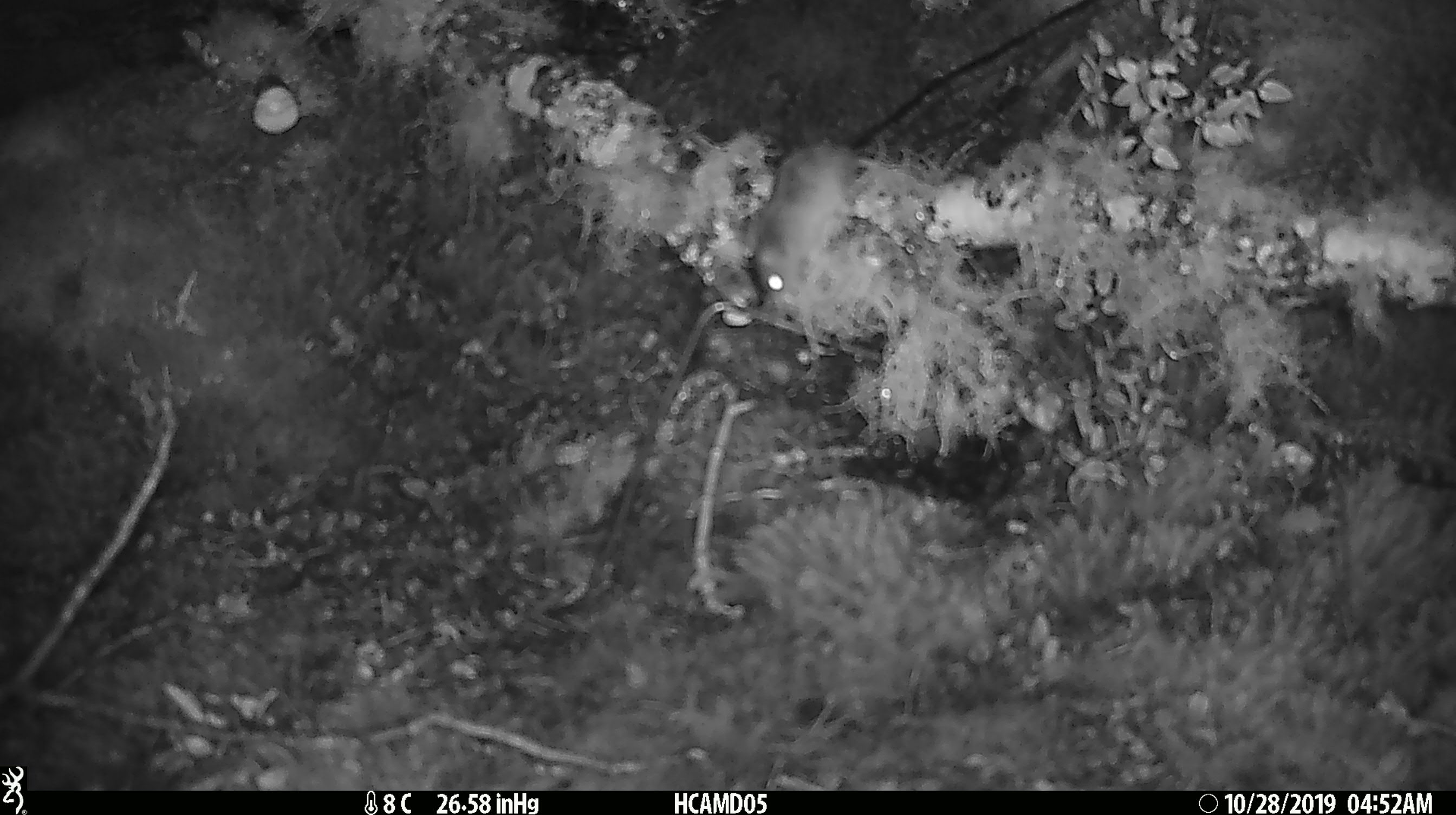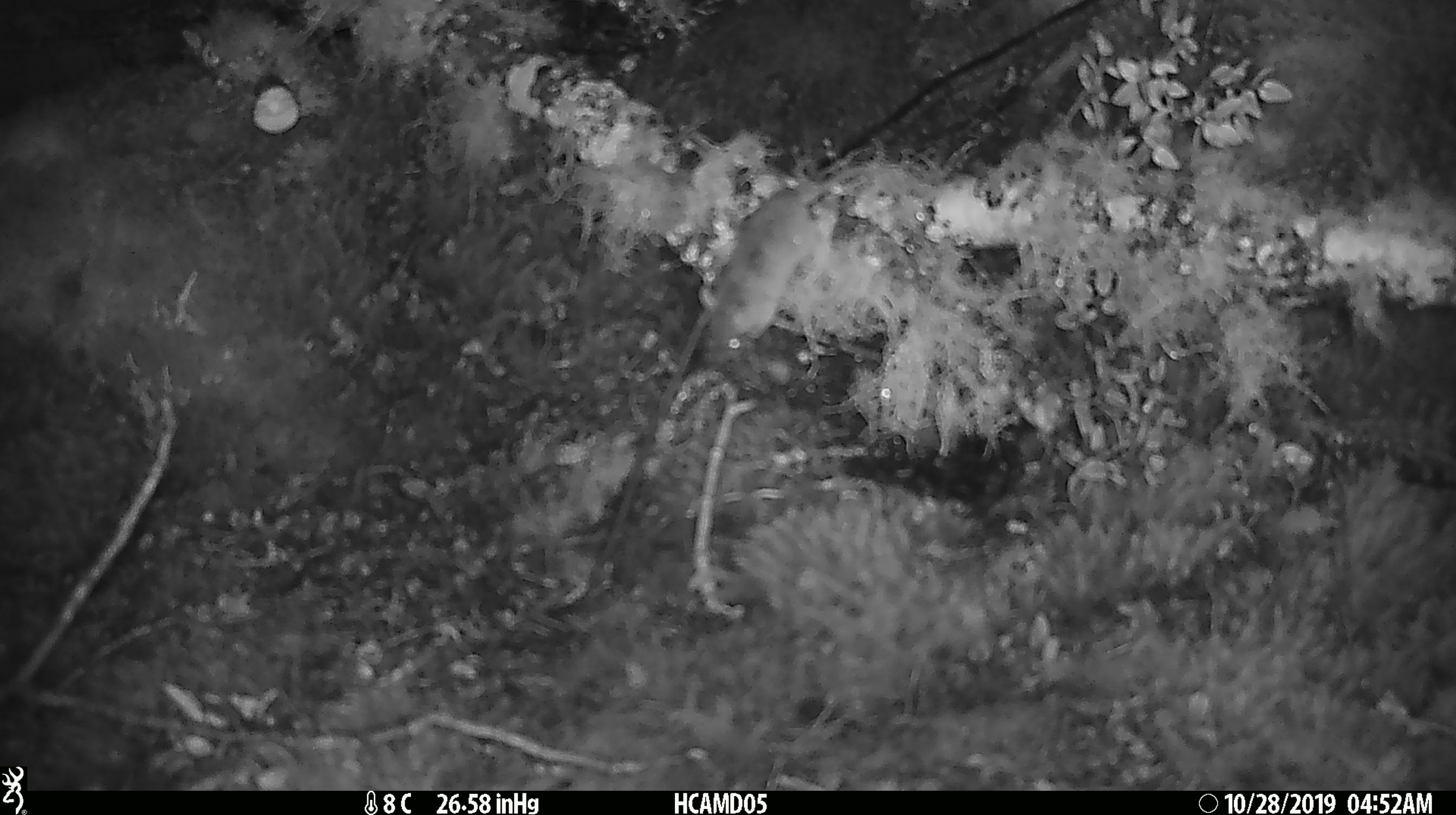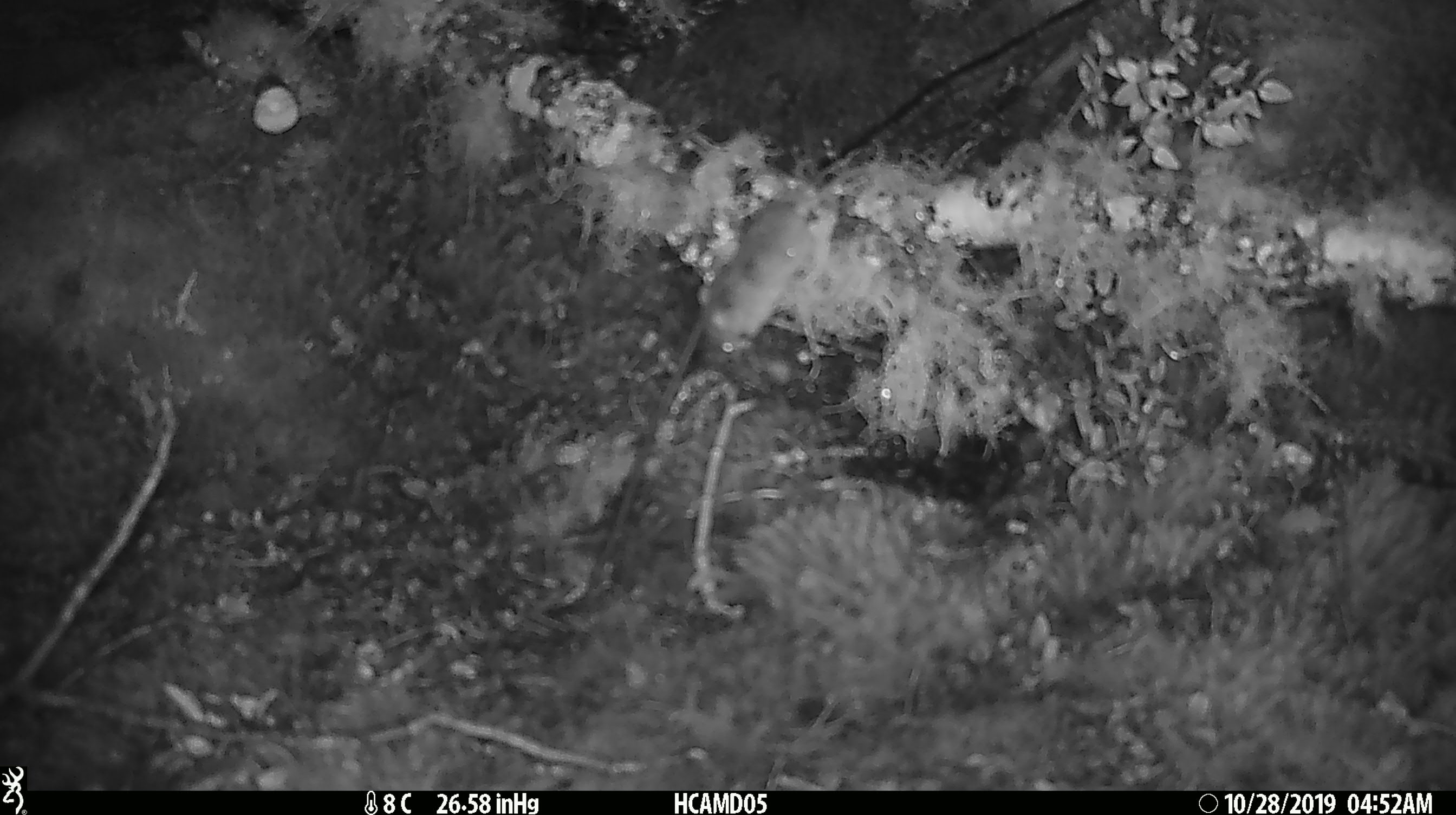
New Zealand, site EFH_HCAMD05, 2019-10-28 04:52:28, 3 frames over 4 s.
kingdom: Animalia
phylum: Chordata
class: Mammalia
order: Rodentia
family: Muridae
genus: Mus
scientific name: Mus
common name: mouse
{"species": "mouse (Mus)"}